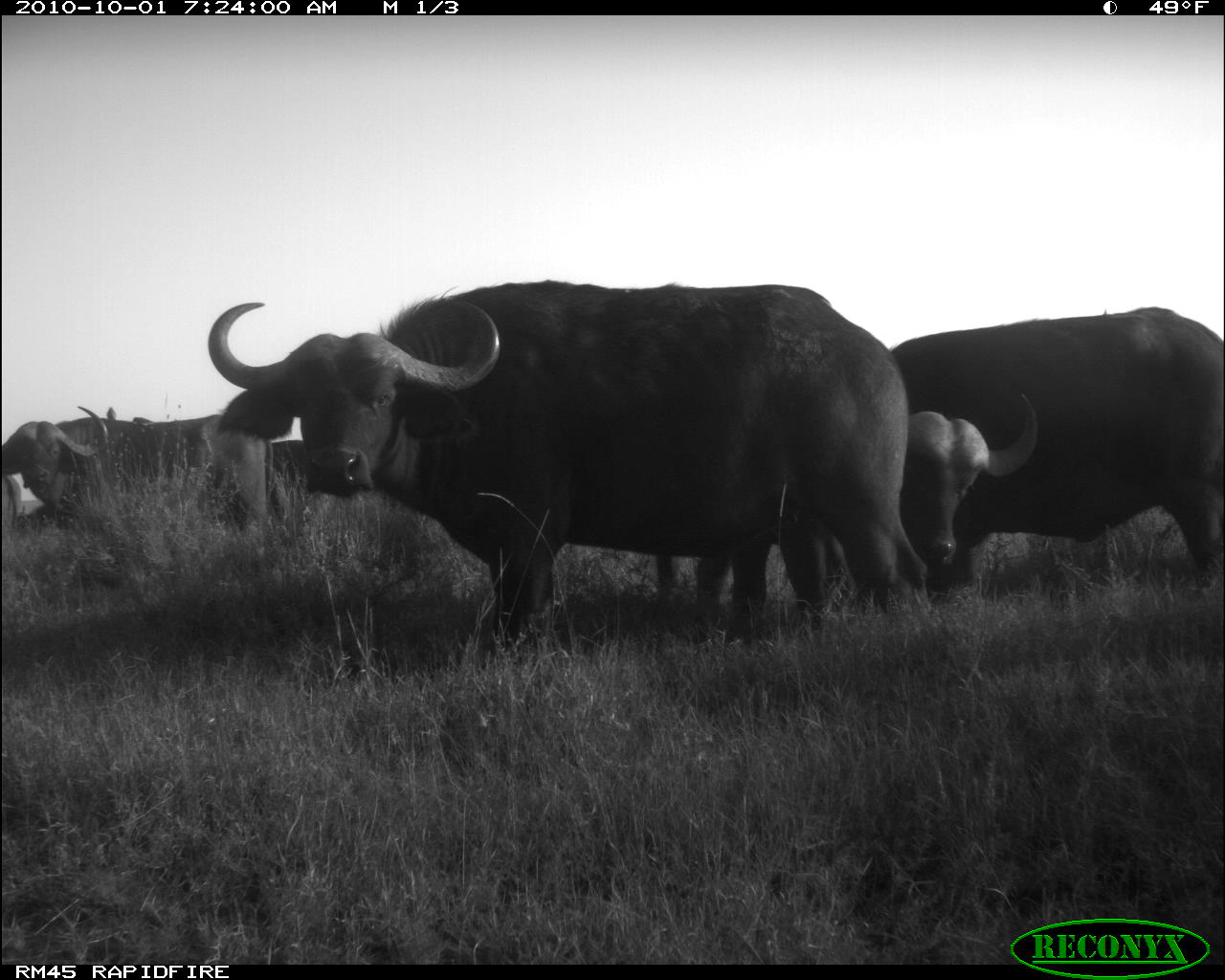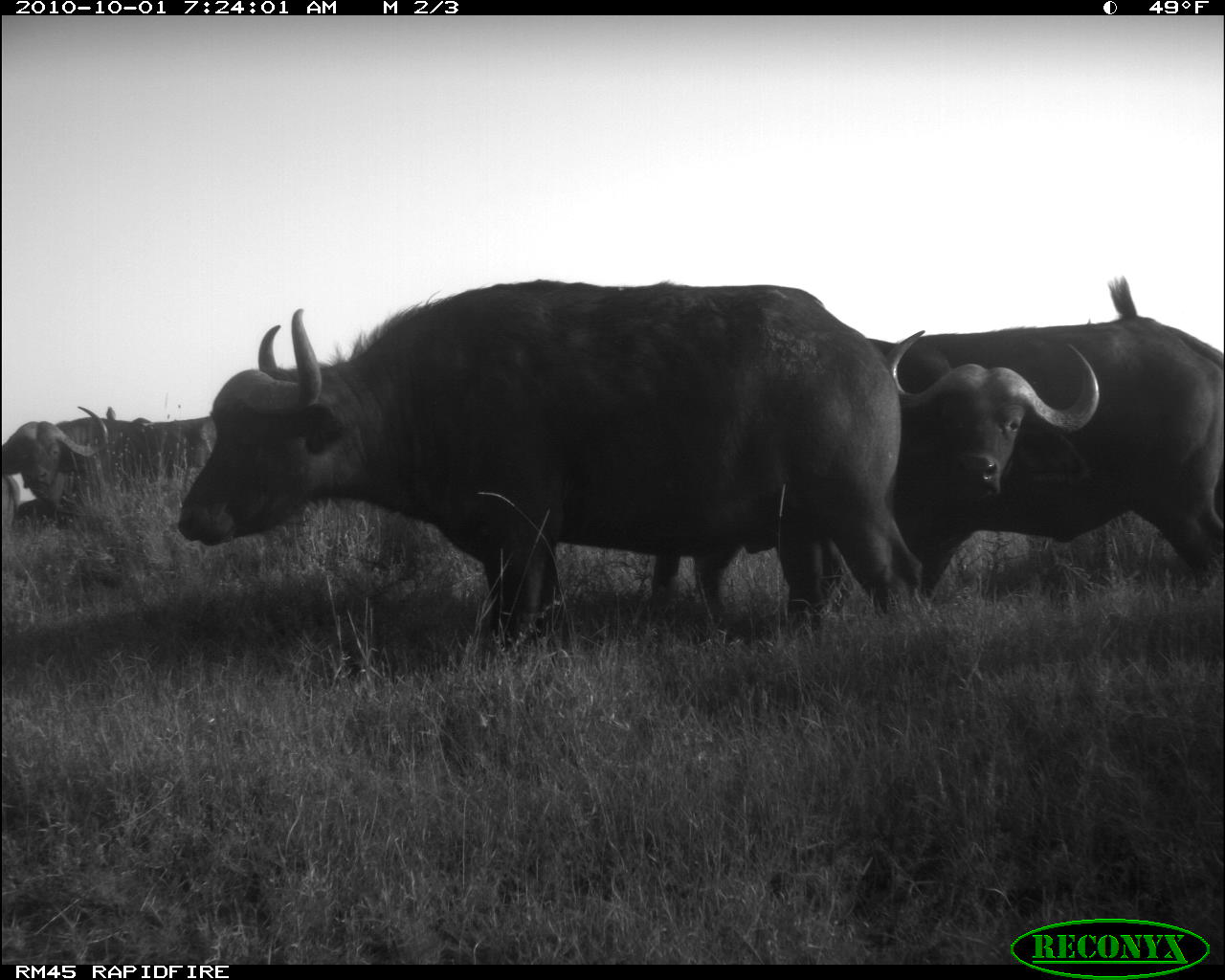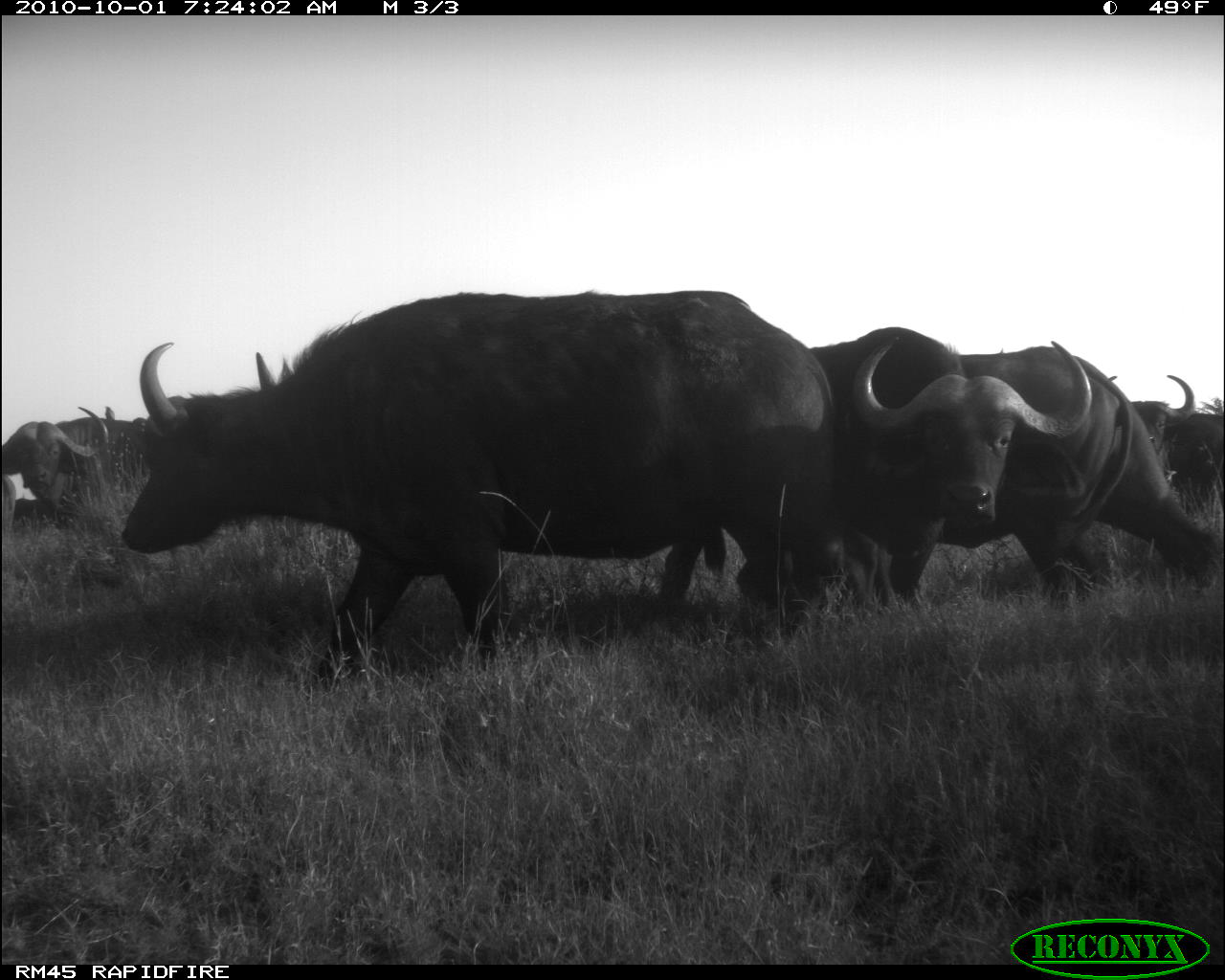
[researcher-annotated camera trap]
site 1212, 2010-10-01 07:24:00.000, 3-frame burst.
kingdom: Animalia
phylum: Chordata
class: Mammalia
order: Artiodactyla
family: Bovidae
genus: Syncerus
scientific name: Syncerus caffer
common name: african buffalo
Syncerus caffer (african buffalo), count 5.